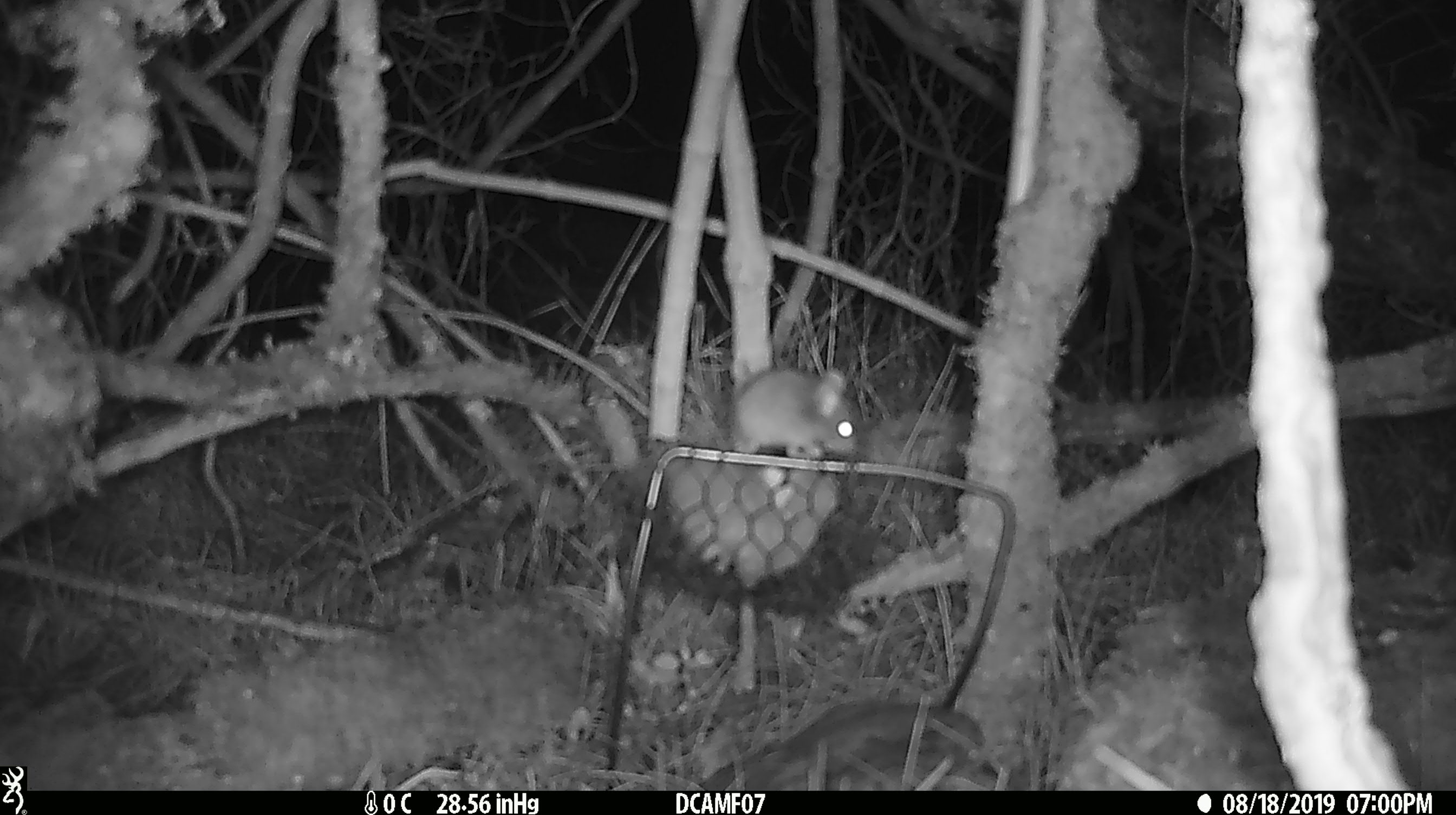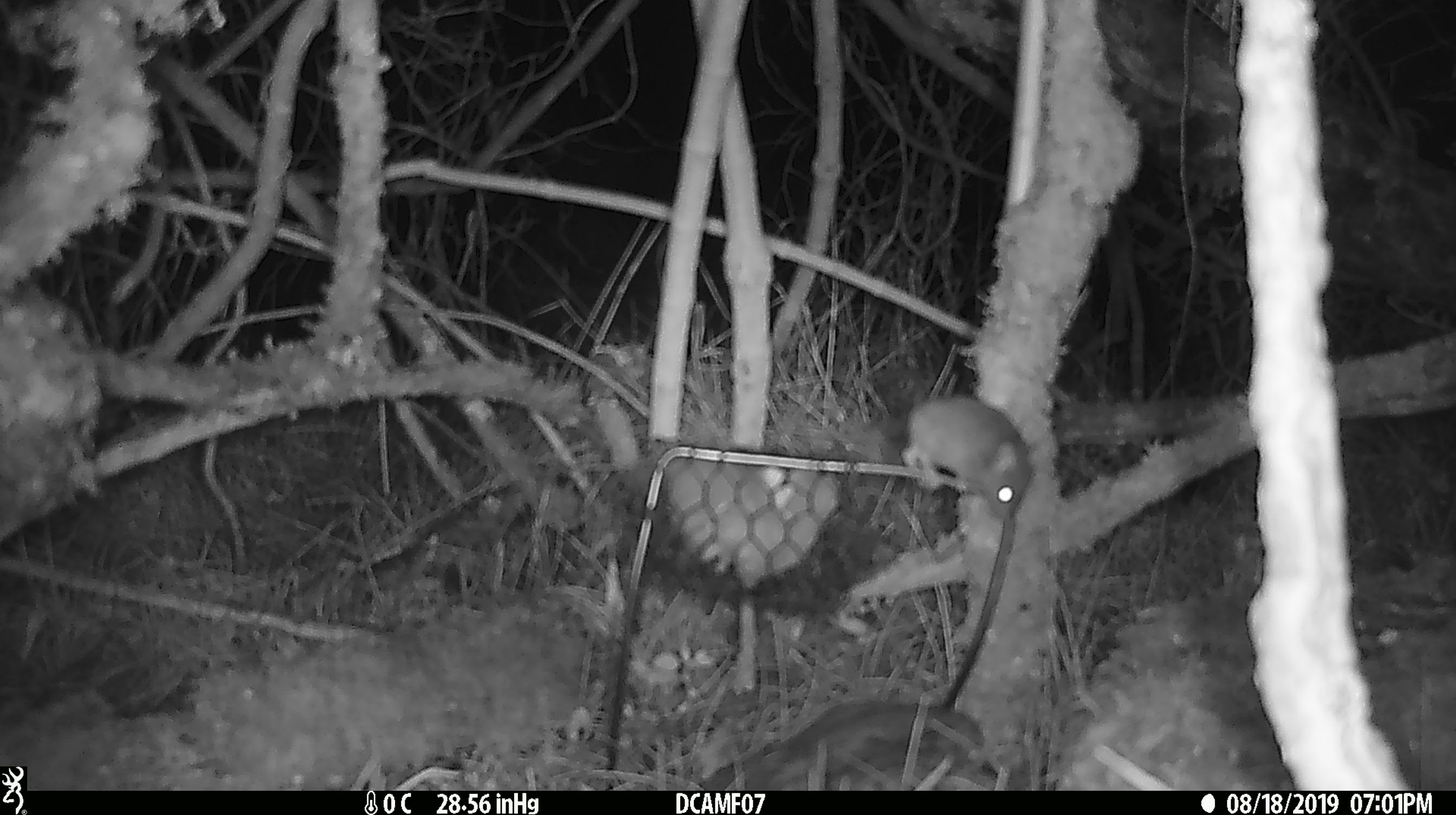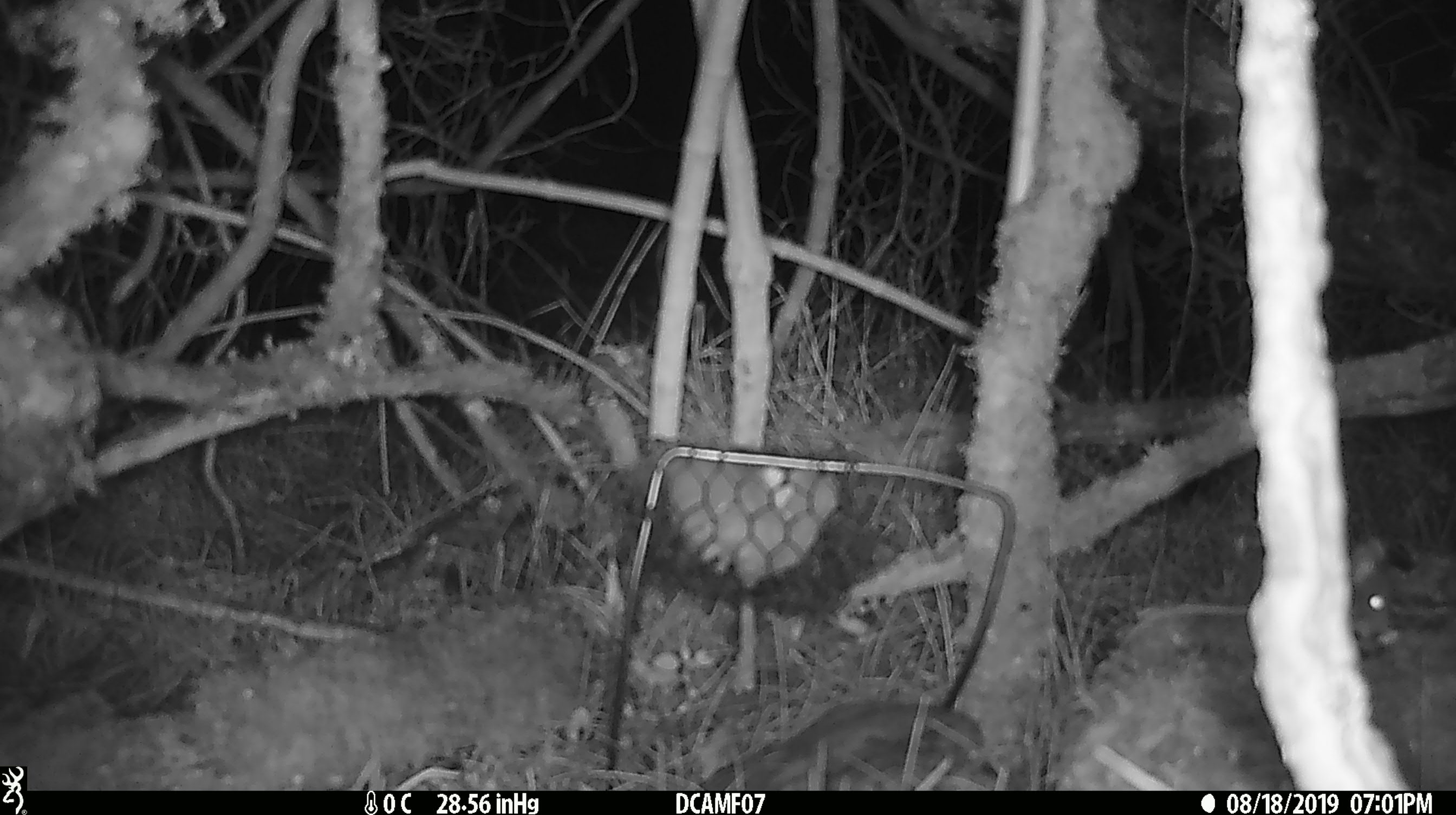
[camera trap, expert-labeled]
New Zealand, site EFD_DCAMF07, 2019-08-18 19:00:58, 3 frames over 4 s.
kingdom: Animalia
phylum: Chordata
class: Mammalia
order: Rodentia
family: Muridae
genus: Mus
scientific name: Mus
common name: mouse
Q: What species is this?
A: Mouse (Mus).